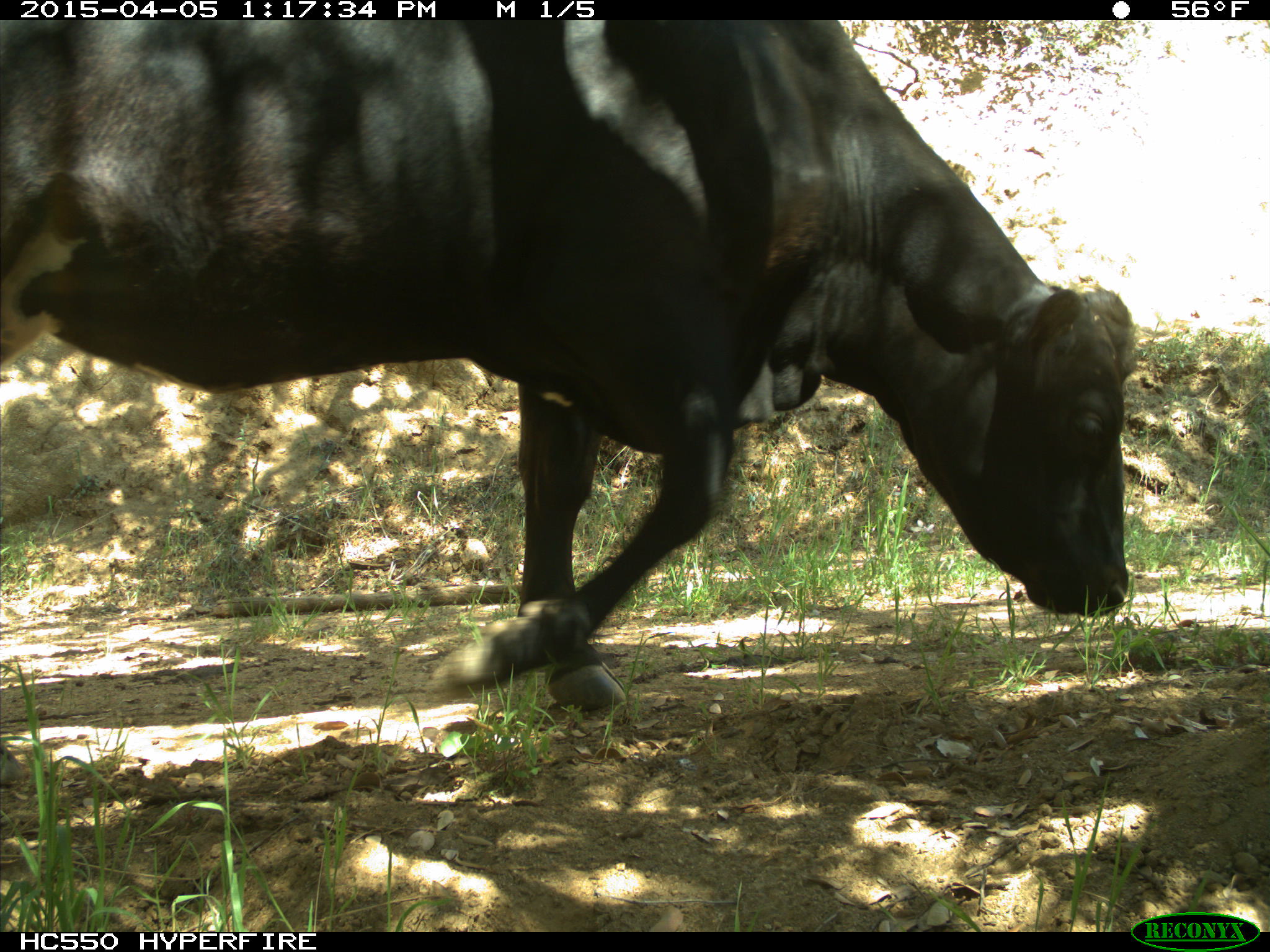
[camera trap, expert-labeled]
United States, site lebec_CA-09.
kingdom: Animalia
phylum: Chordata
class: Mammalia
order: Artiodactyla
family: Bovidae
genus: Bos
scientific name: Bos taurus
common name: domestic cow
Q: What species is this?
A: Bos taurus (domestic cow).